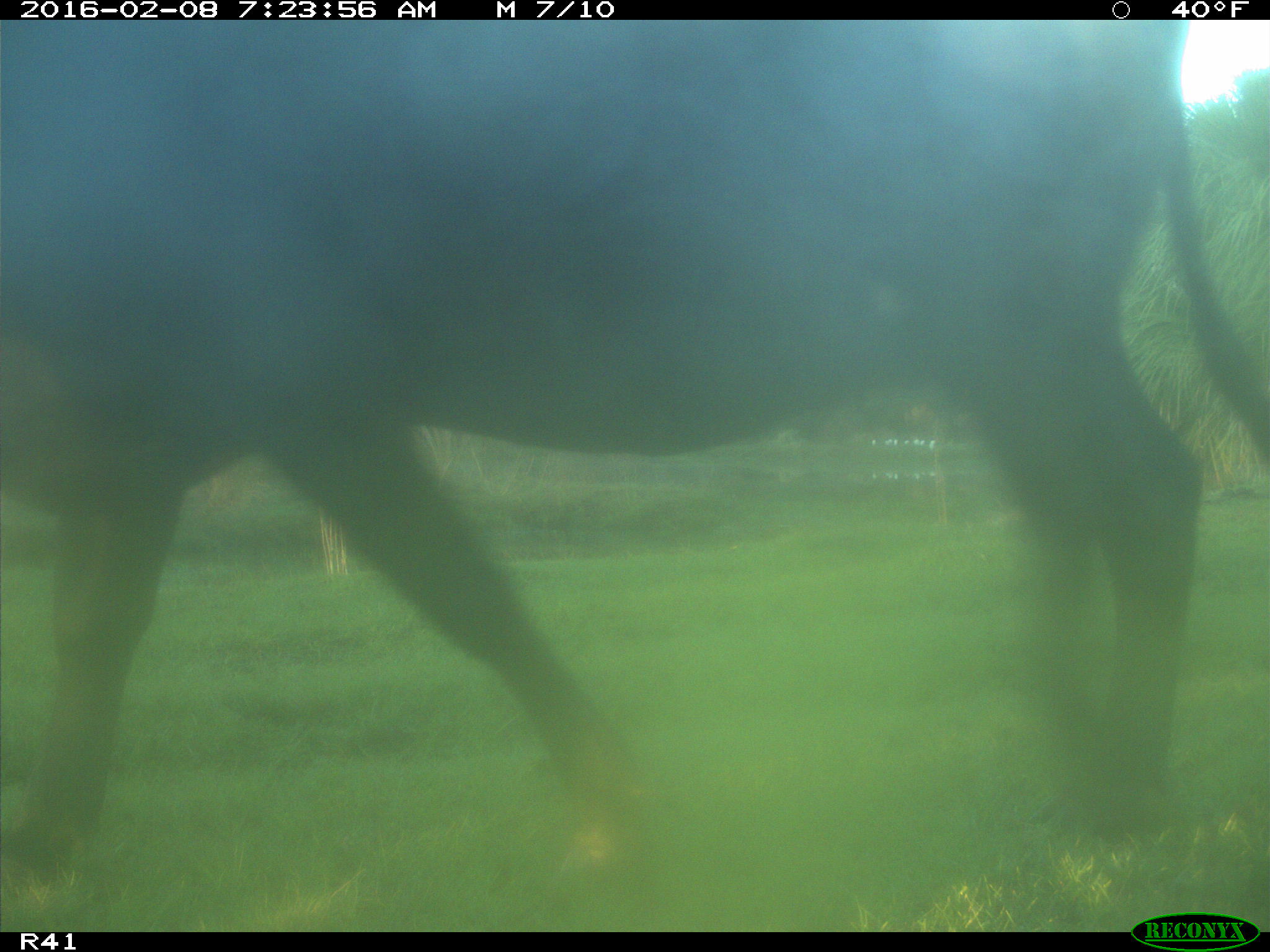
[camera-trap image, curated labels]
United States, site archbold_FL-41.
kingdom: Animalia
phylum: Chordata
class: Mammalia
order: Artiodactyla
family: Bovidae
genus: Bos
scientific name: Bos taurus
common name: domestic cow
Bos taurus (domestic cow).